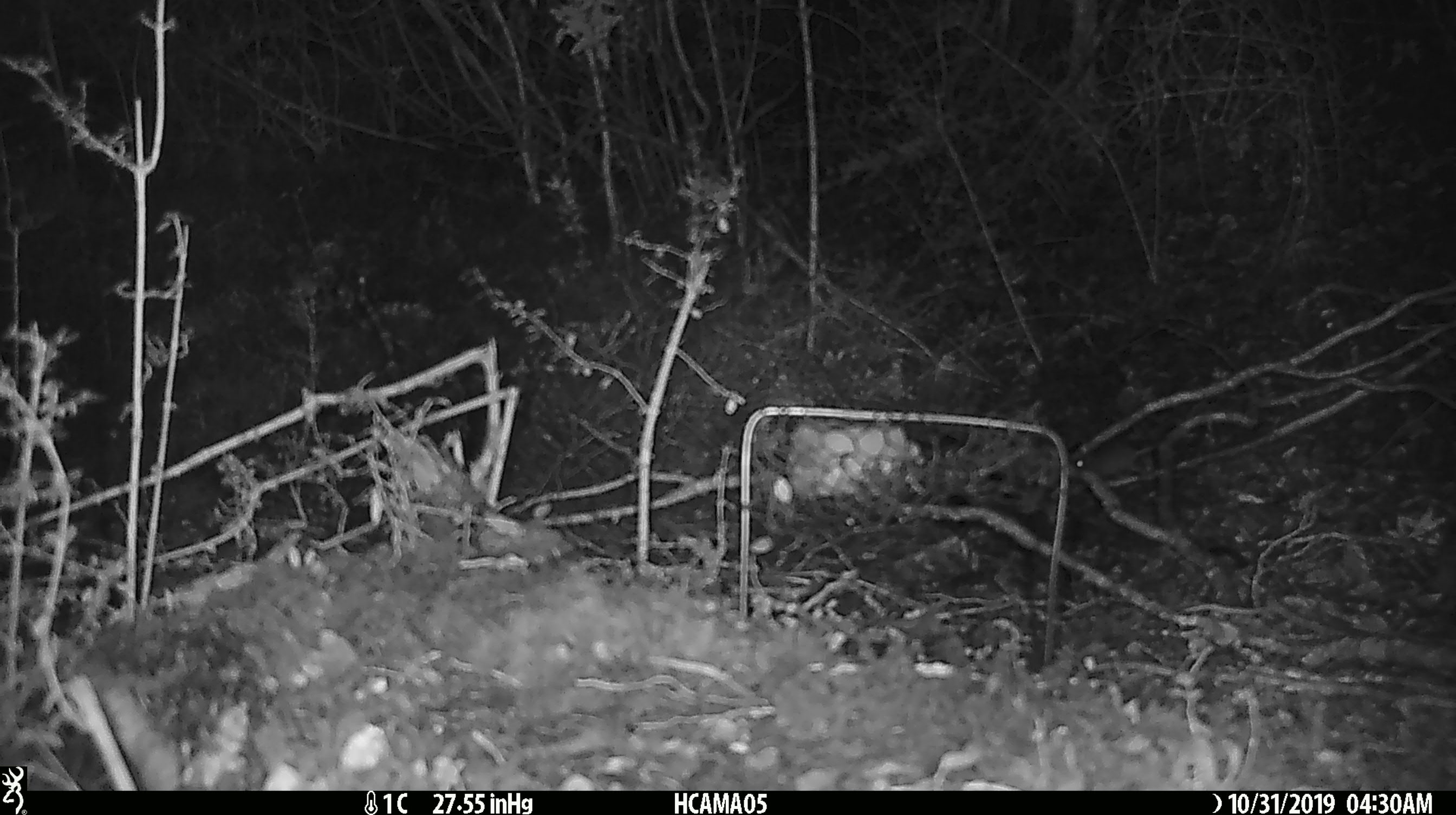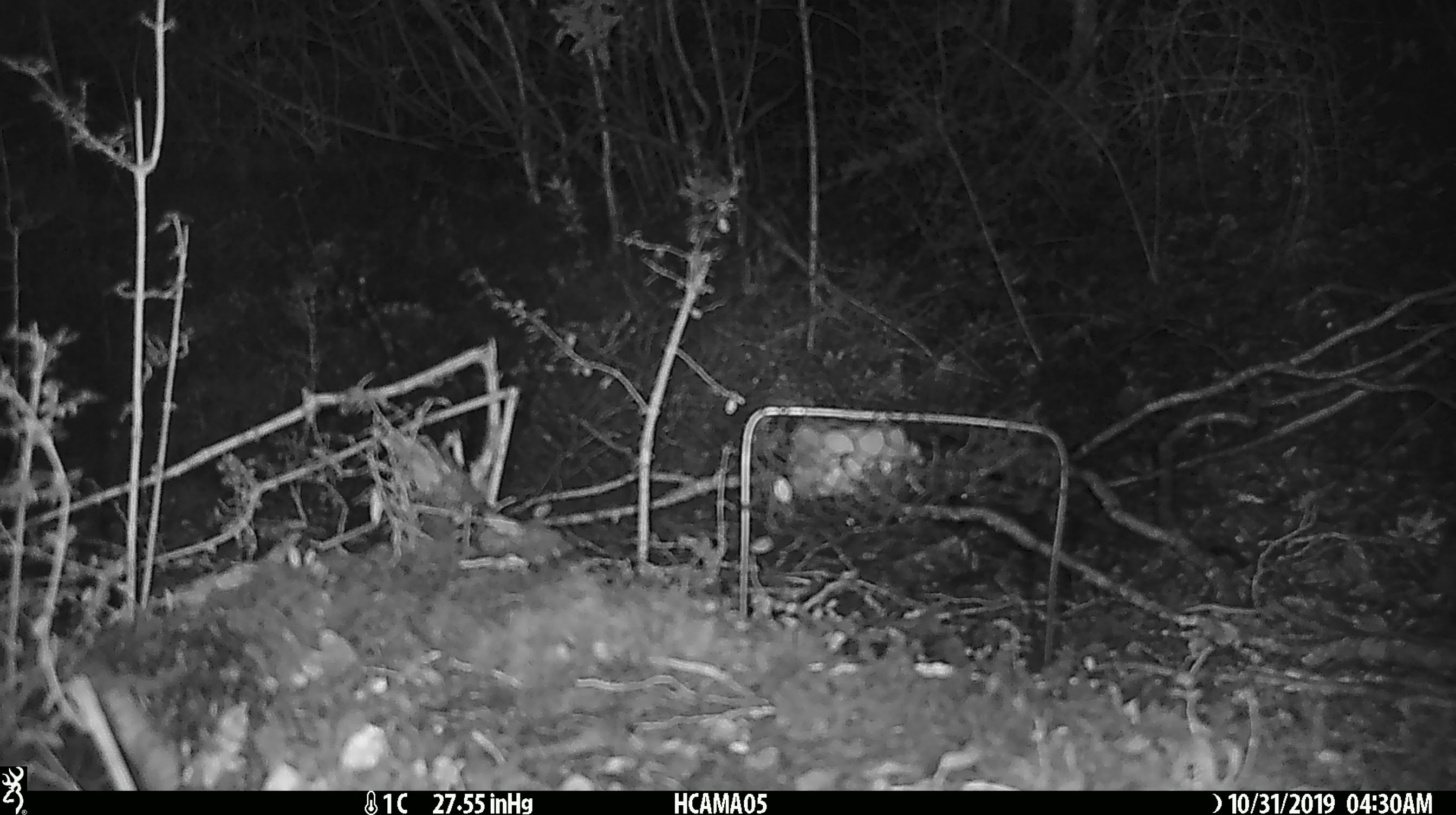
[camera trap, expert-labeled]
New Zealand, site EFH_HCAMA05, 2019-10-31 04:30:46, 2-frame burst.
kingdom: Animalia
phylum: Chordata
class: Mammalia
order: Rodentia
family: Muridae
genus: Mus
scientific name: Mus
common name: mouse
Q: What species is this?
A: Mouse (Mus).